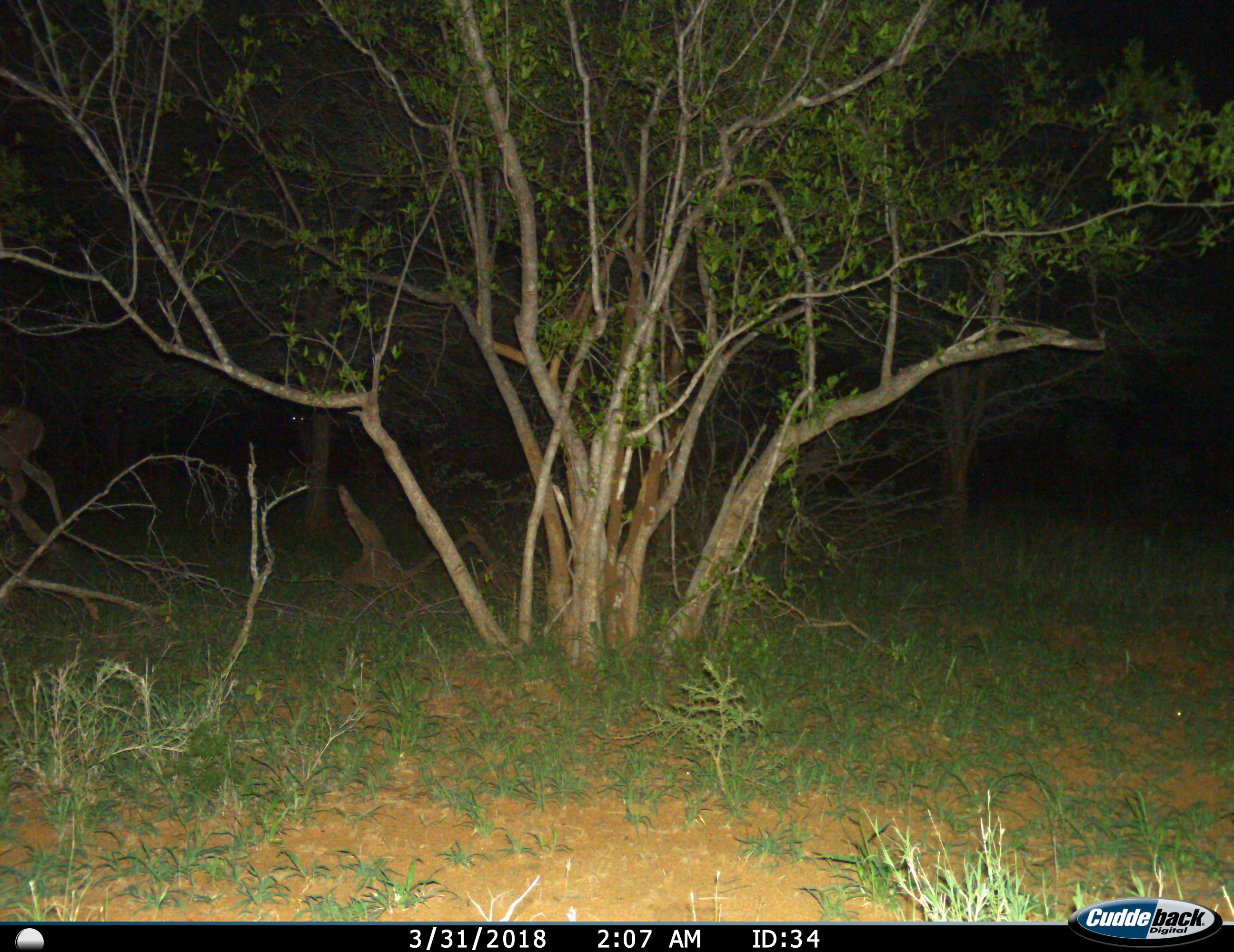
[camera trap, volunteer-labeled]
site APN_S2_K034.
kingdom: Animalia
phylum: Chordata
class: Mammalia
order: Artiodactyla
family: Bovidae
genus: Aepyceros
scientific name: Aepyceros melampus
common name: impala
Impala (Aepyceros melampus), count 1. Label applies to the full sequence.